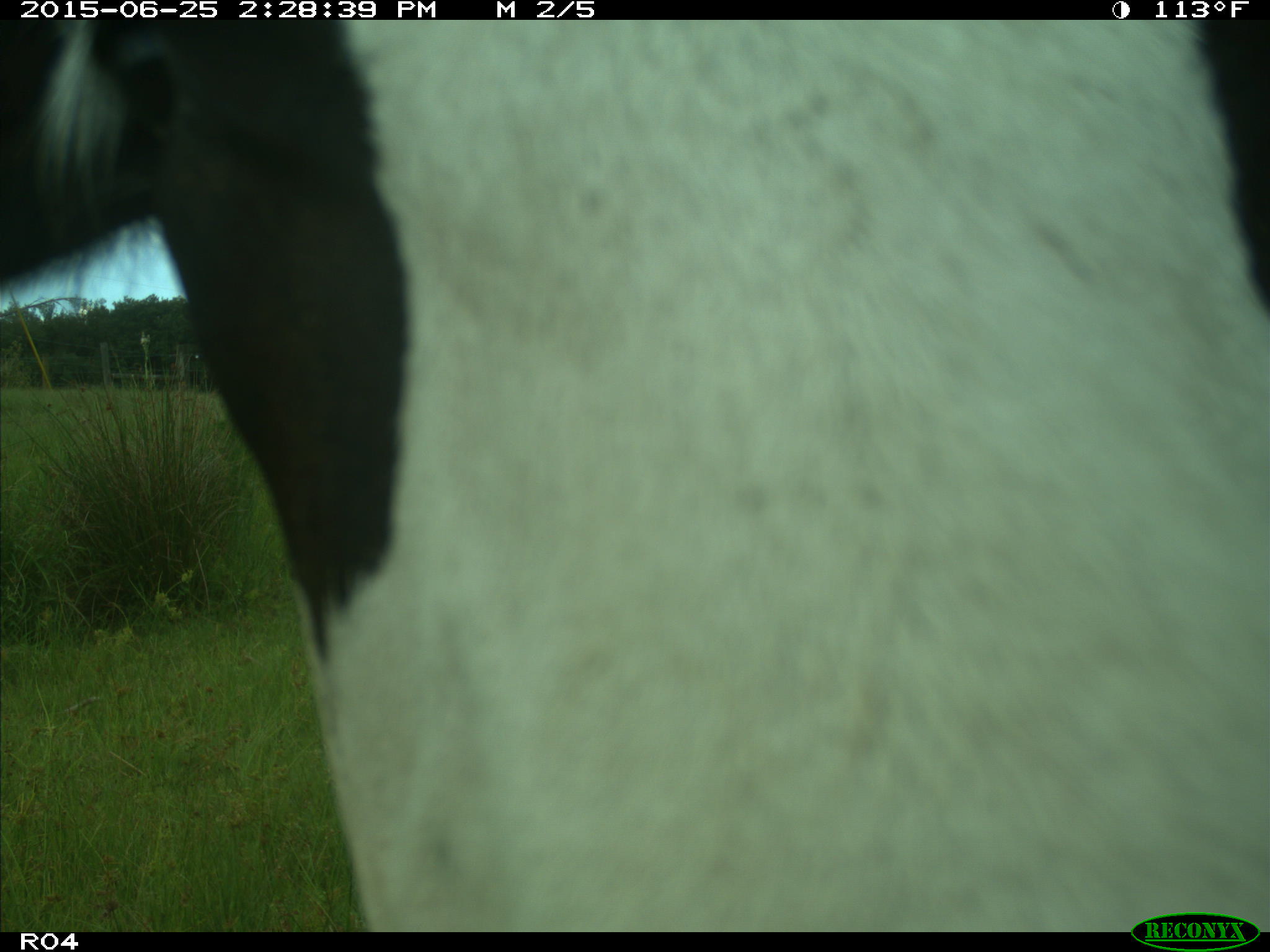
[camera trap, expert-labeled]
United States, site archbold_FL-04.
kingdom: Animalia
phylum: Chordata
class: Mammalia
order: Artiodactyla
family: Bovidae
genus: Bos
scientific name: Bos taurus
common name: domestic cow